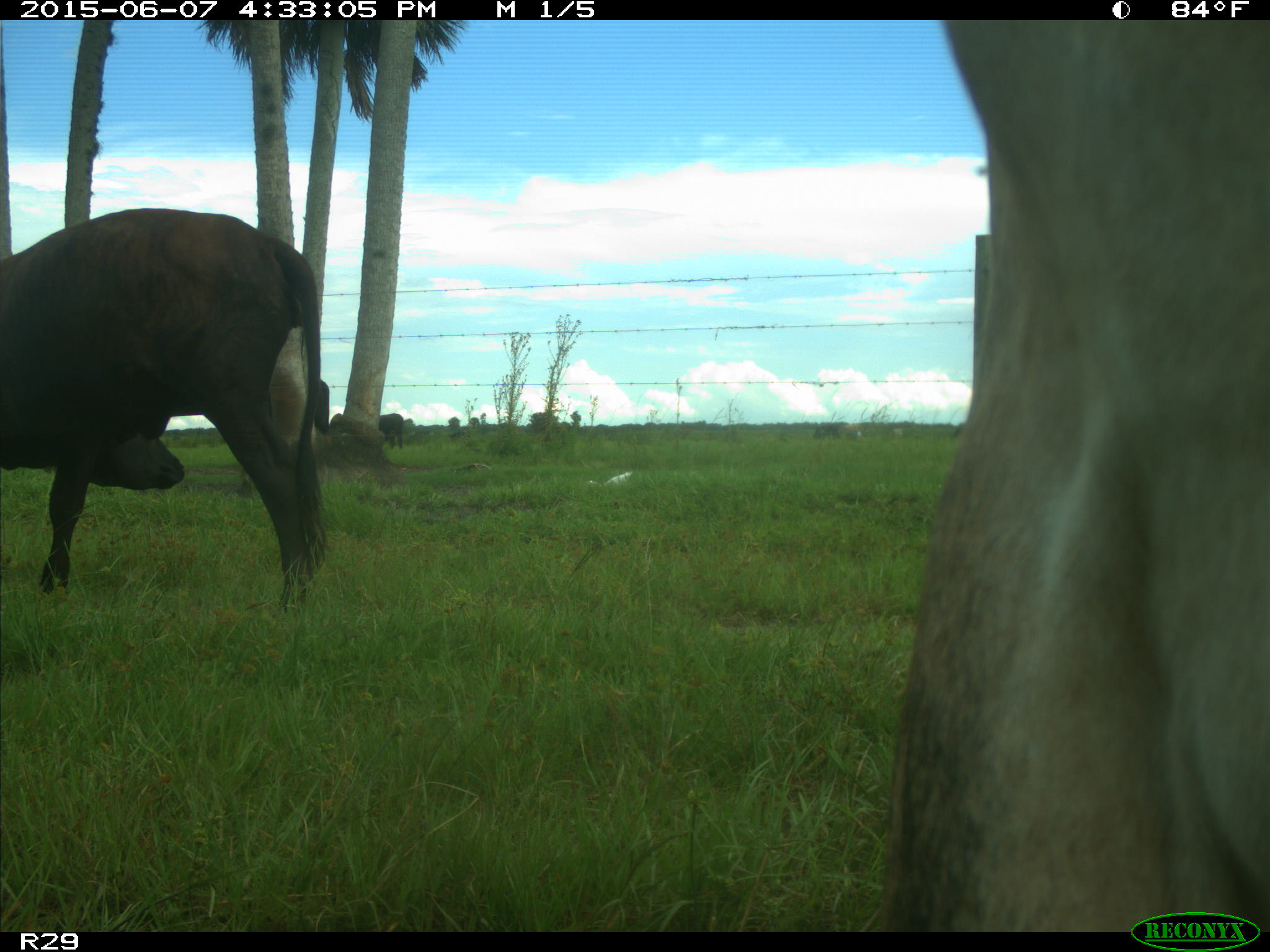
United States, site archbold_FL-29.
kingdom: Animalia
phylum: Chordata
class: Mammalia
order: Artiodactyla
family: Bovidae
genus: Bos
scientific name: Bos taurus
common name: domestic cow